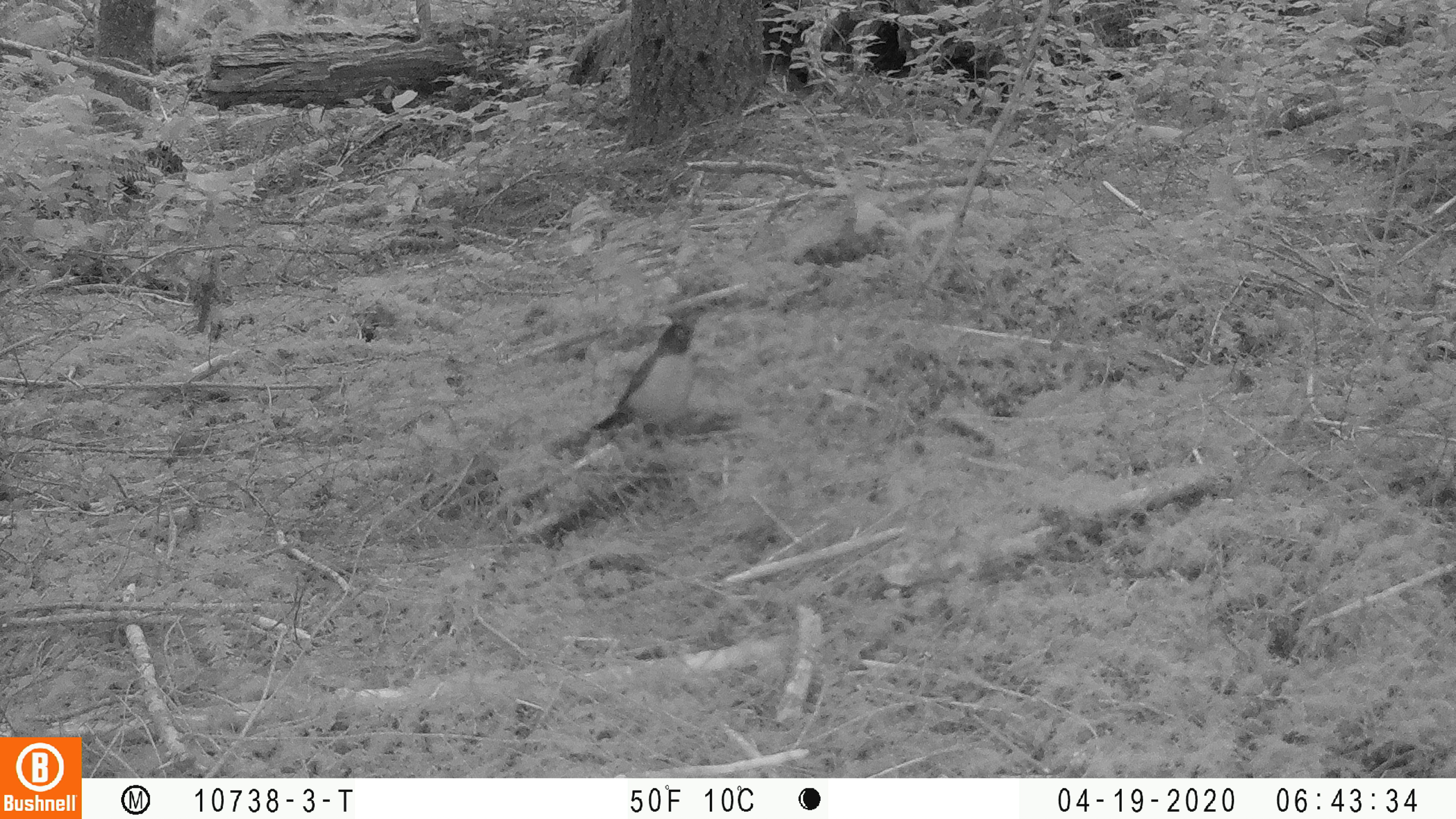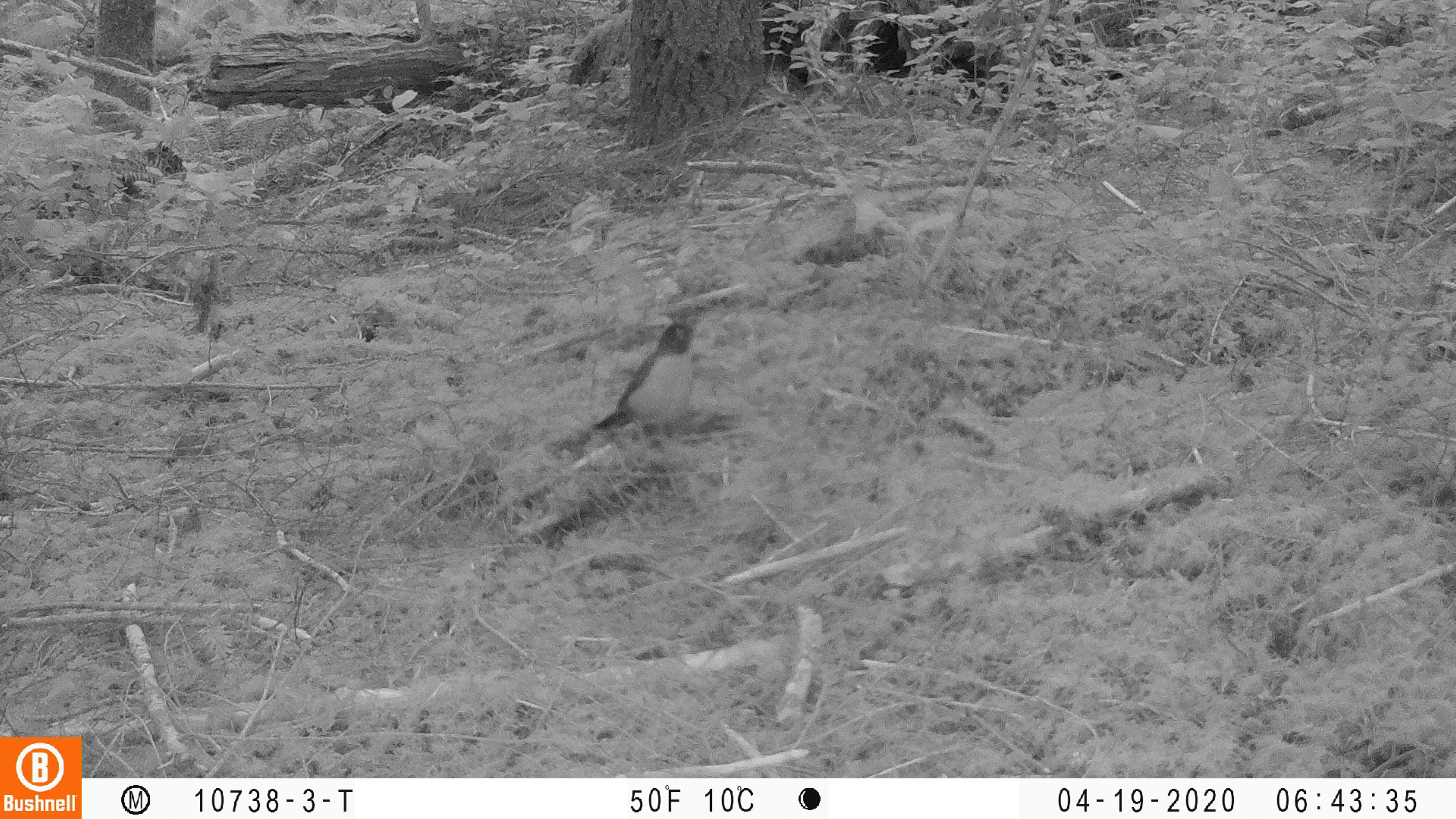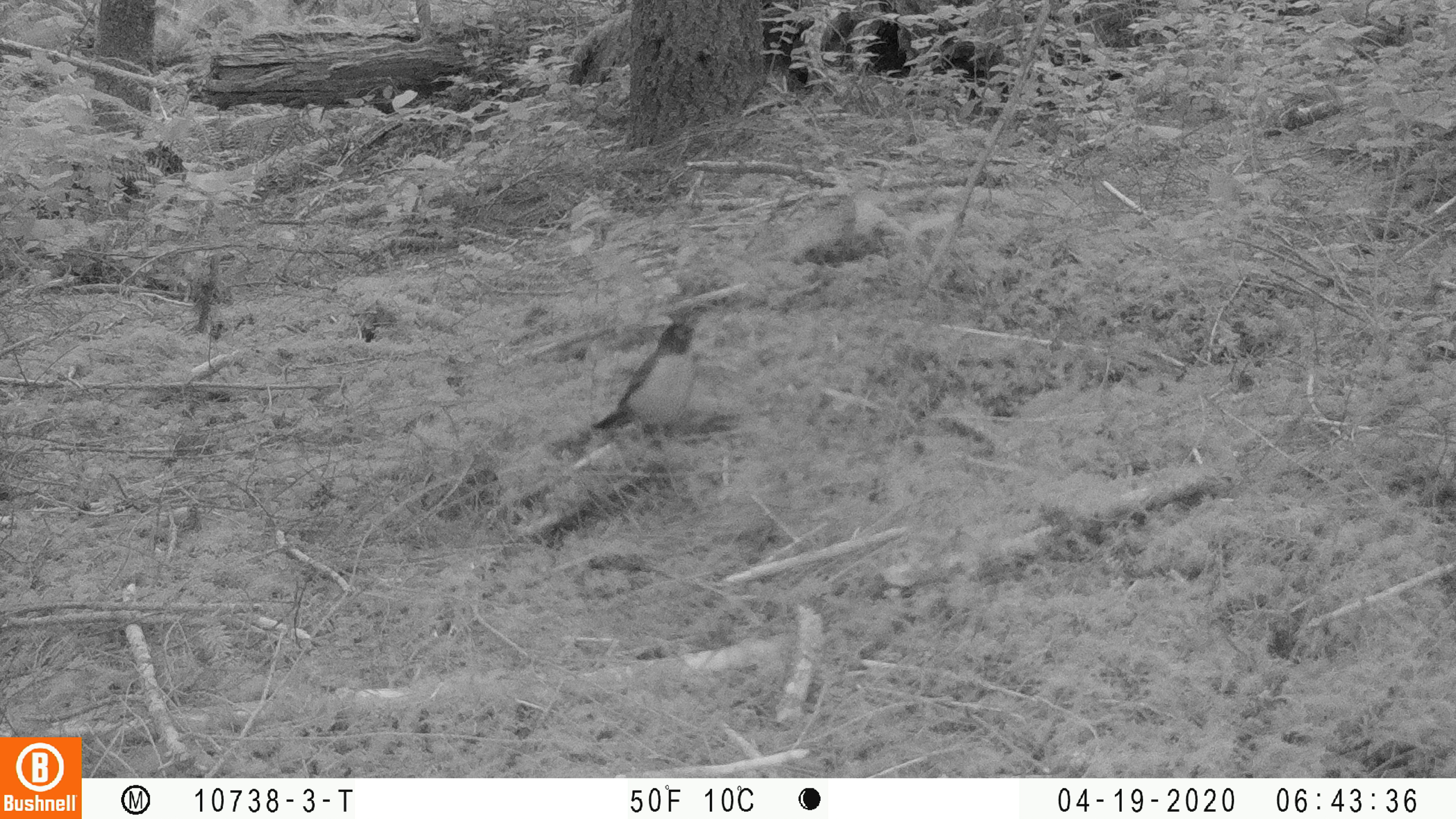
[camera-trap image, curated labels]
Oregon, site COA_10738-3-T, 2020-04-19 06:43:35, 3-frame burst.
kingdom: Animalia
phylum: Chordata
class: Aves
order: Passeriformes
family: Turdidae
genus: Turdus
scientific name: Turdus migratorius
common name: american robin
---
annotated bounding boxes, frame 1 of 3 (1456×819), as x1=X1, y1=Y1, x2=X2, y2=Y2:
american robin: x1=576, y1=303, x2=708, y2=463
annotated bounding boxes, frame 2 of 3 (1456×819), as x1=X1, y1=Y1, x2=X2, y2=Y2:
american robin: x1=563, y1=309, x2=713, y2=471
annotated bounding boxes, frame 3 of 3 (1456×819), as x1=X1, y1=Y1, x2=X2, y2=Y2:
american robin: x1=576, y1=309, x2=714, y2=468